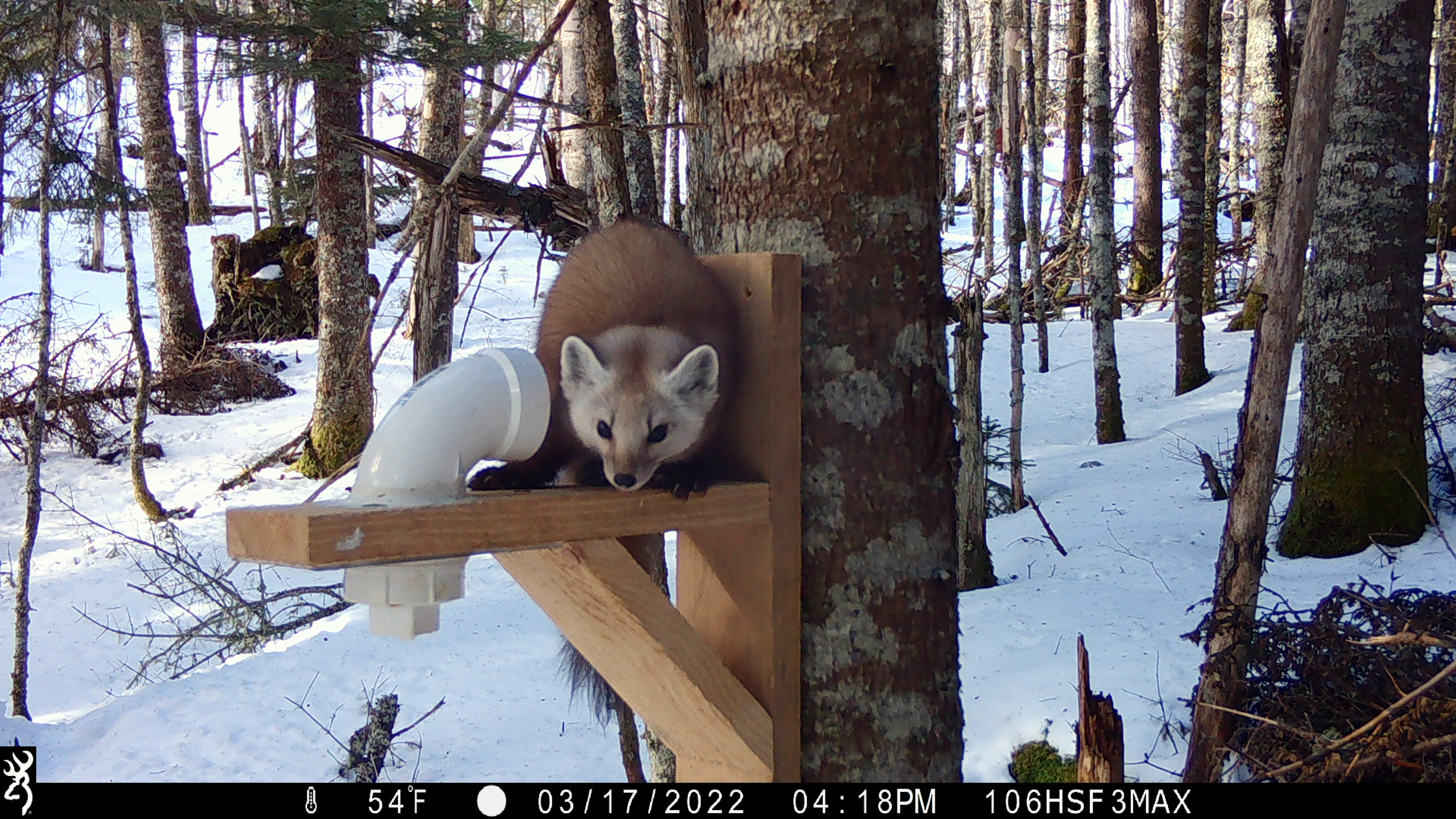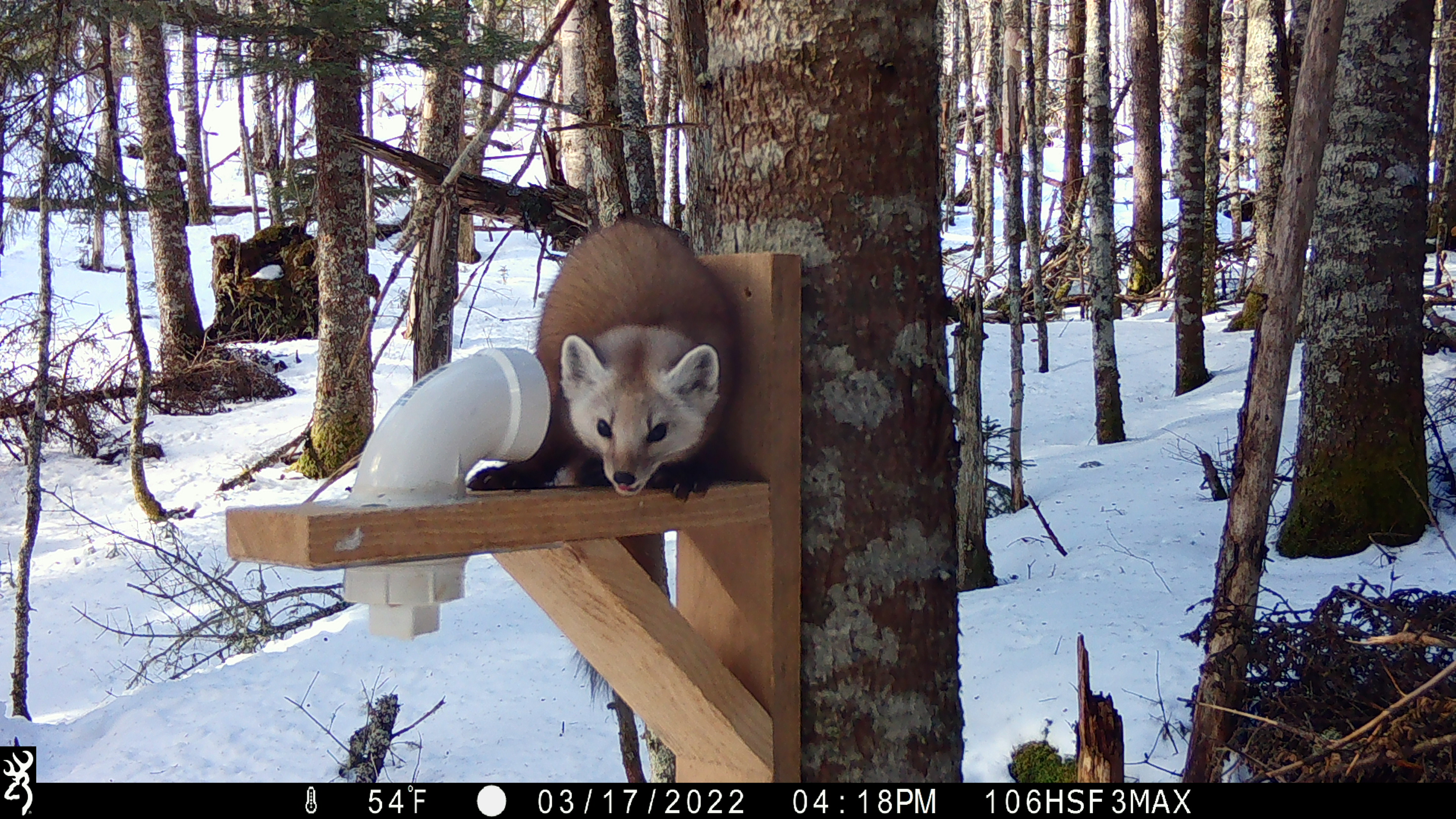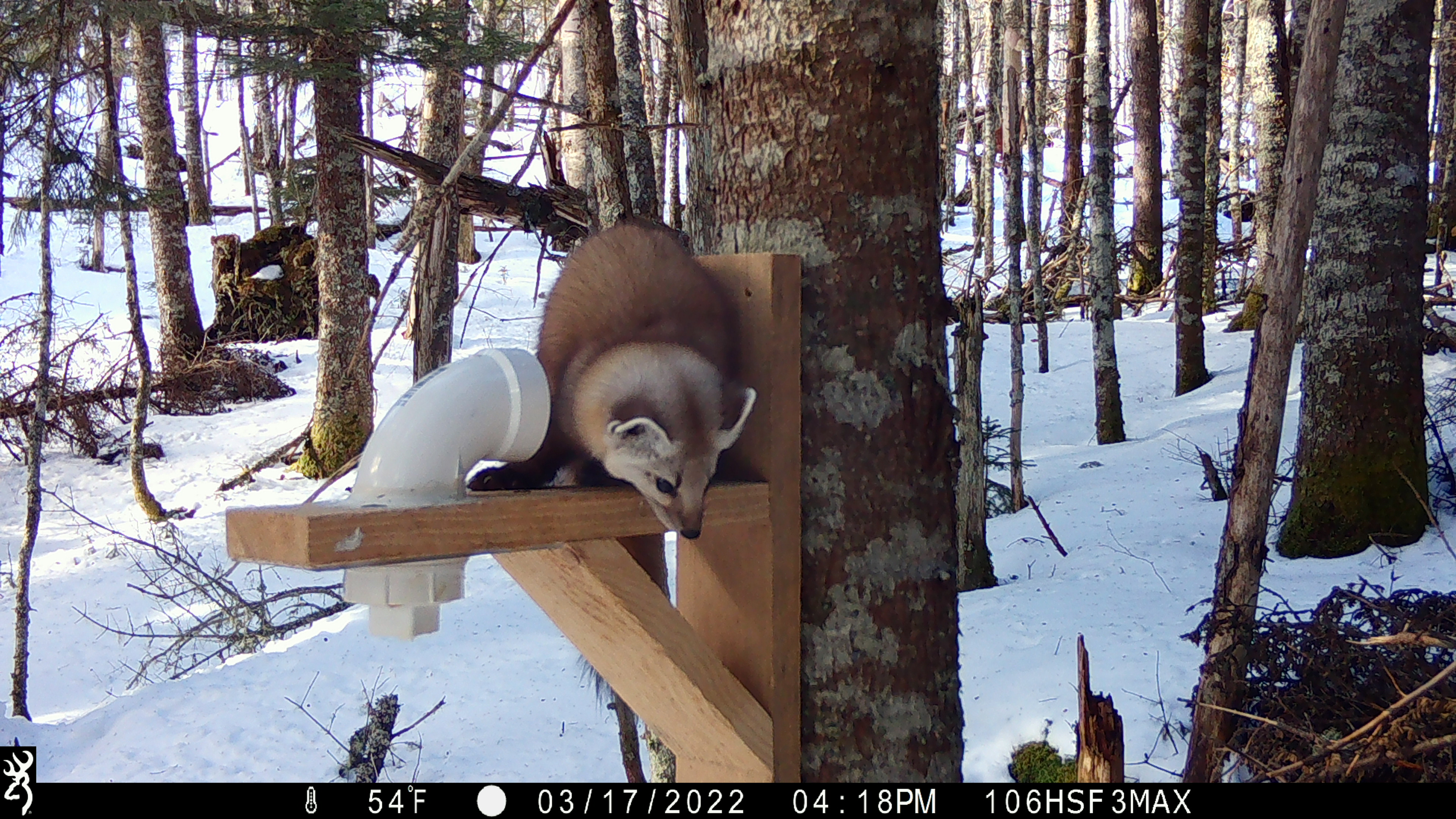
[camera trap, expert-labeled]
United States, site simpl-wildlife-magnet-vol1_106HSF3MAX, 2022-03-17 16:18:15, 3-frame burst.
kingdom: Animalia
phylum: Chordata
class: Mammalia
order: Carnivora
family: Mustelidae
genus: Martes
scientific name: Martes americana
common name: american marten